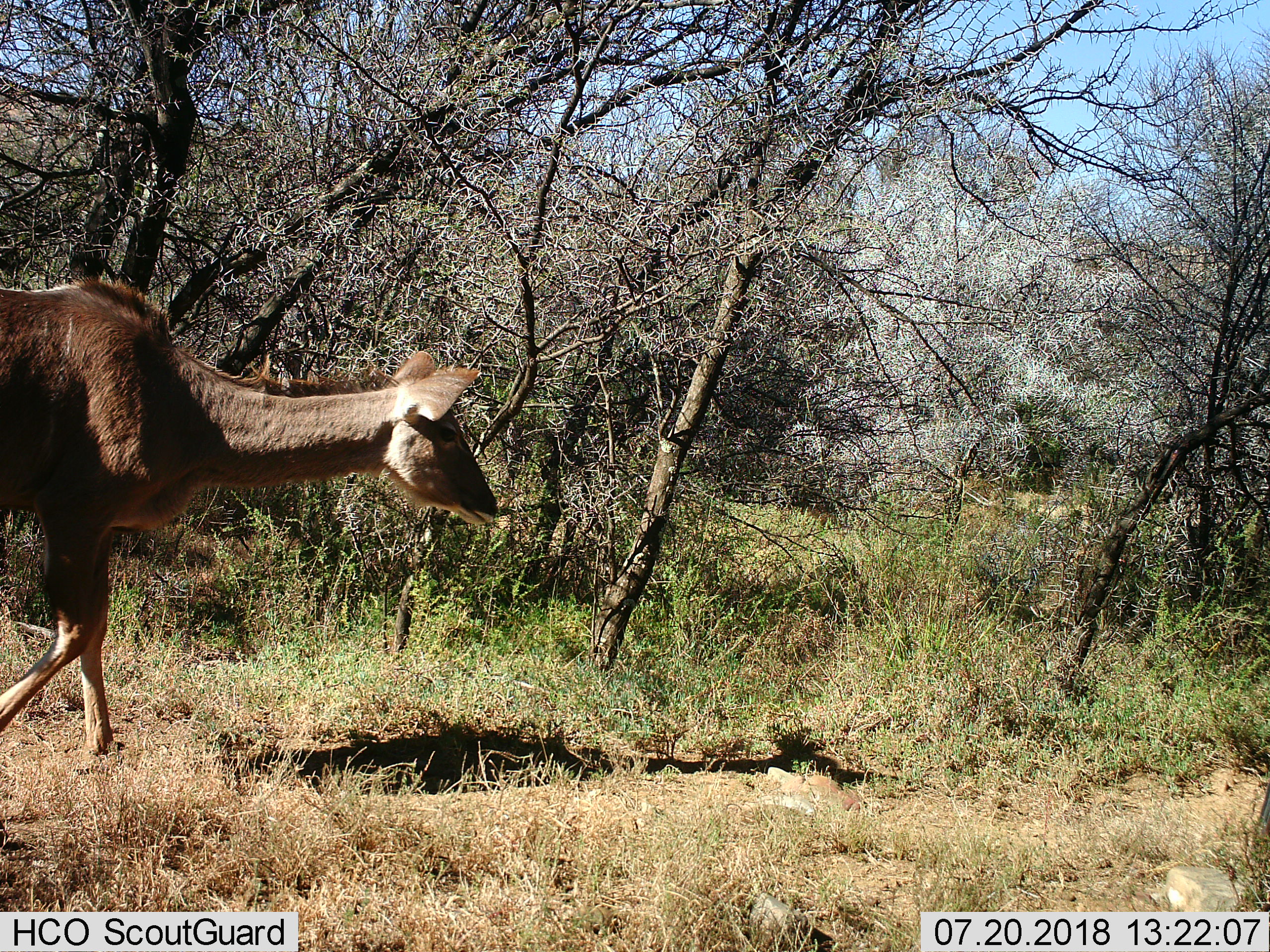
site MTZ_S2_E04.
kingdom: Animalia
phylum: Chordata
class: Mammalia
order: Artiodactyla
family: Bovidae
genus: Tragelaphus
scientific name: Tragelaphus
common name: kudu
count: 1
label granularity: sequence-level